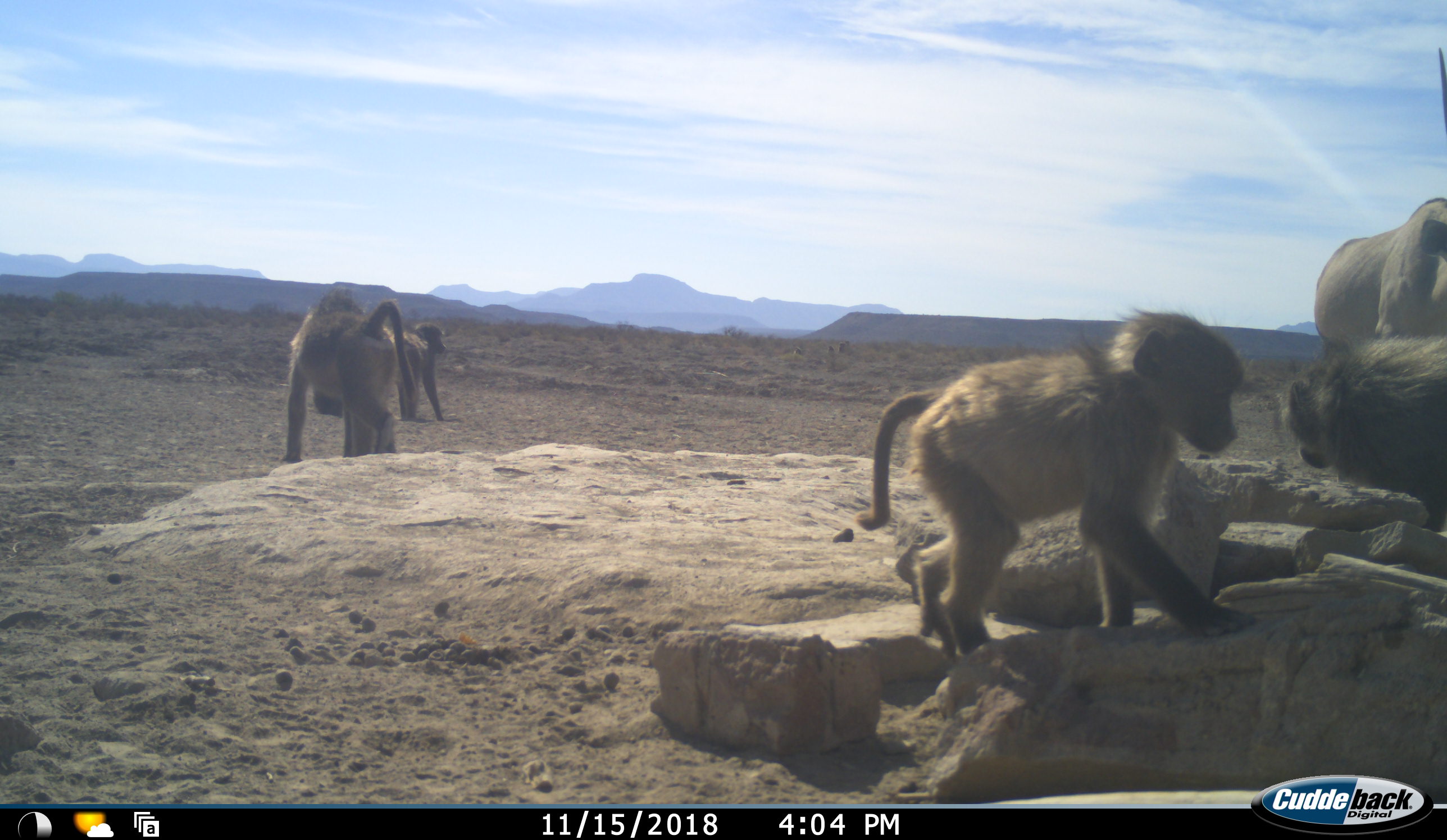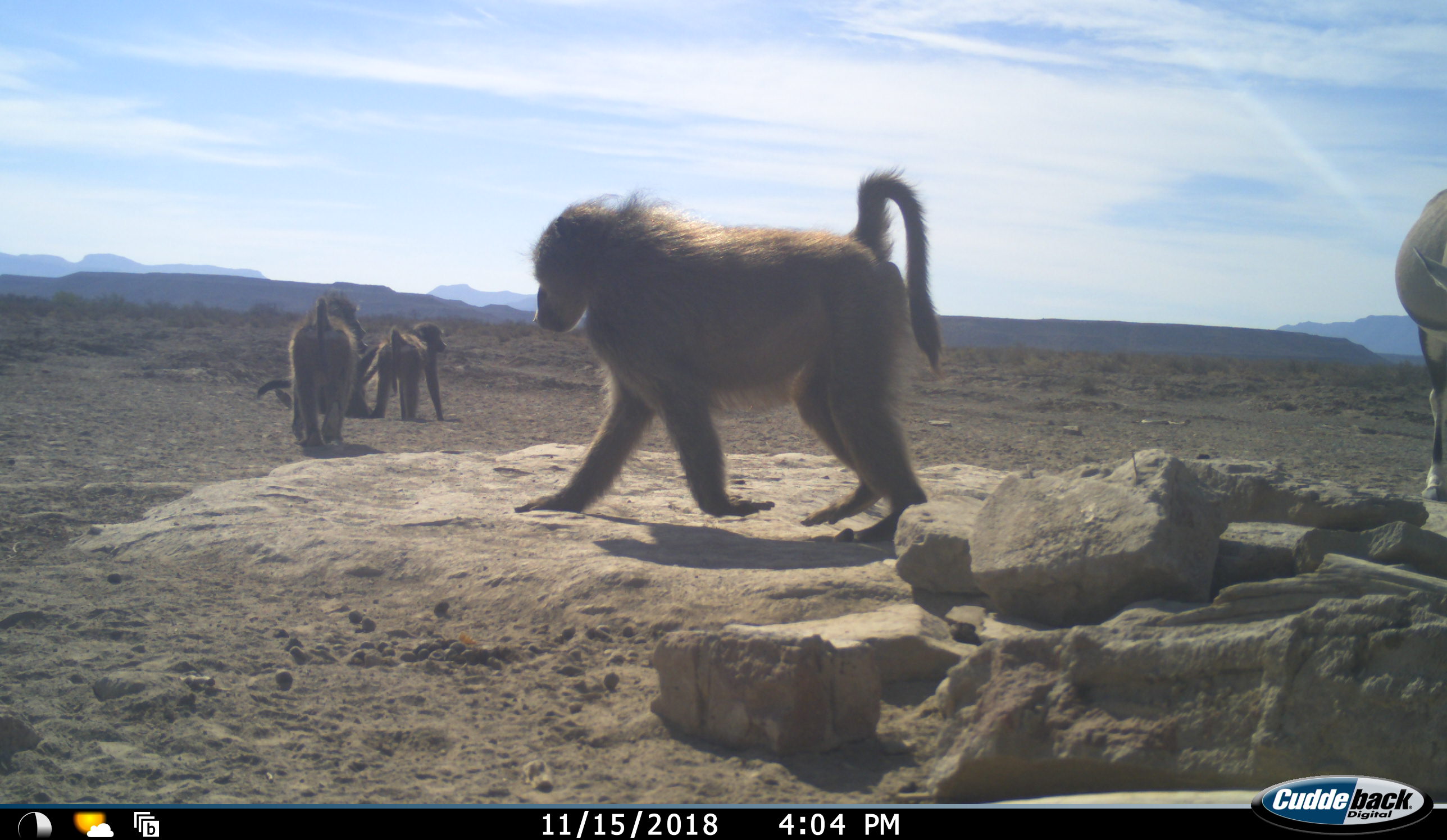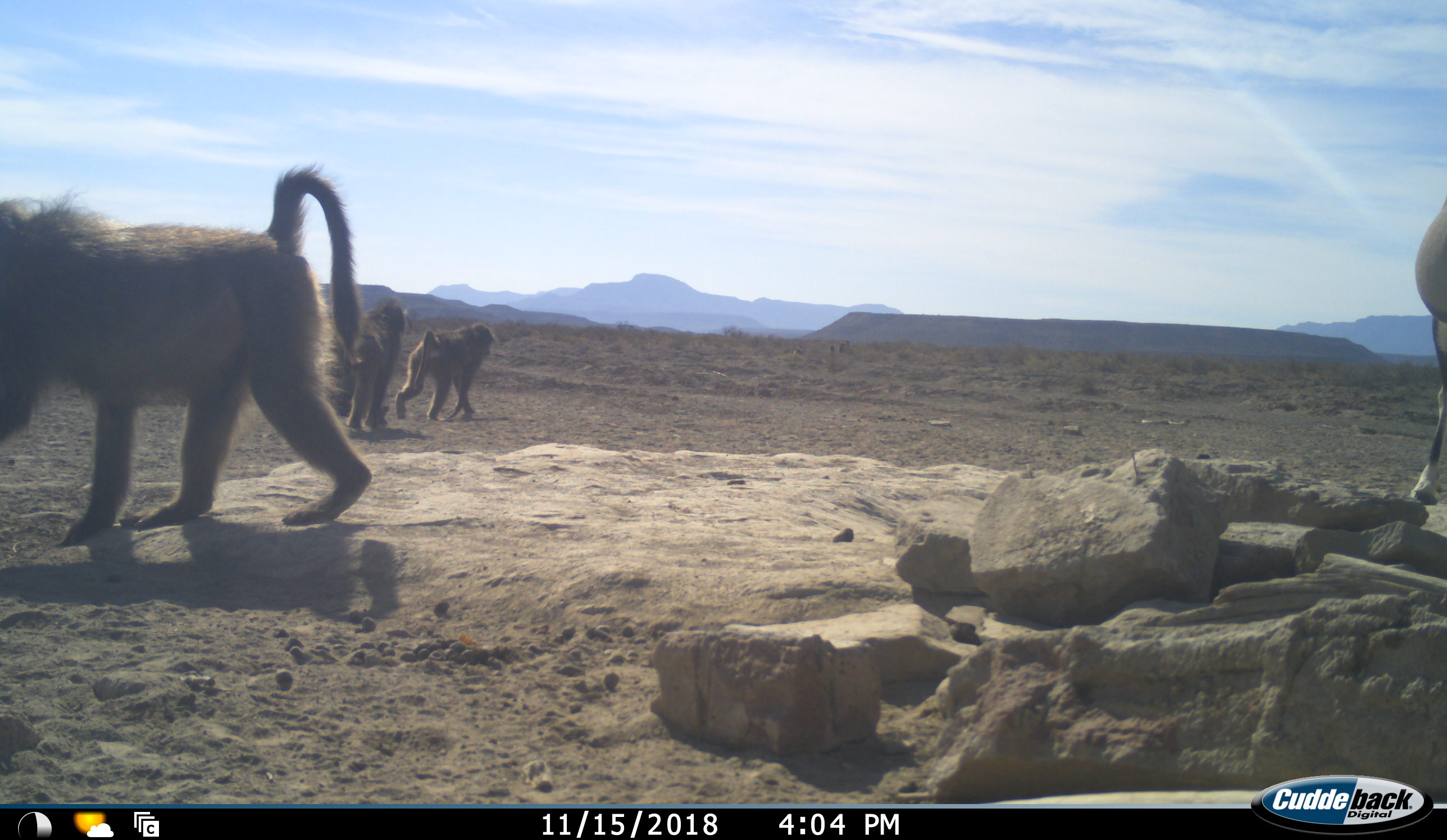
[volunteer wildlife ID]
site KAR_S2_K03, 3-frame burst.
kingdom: Animalia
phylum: Chordata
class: Mammalia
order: Primates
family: Cercopithecidae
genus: Papio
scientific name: Papio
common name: baboon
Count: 5.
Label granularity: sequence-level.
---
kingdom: Animalia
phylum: Chordata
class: Mammalia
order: Artiodactyla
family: Bovidae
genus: Oryx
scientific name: Oryx gazella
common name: gemsbok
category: oryx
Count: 1.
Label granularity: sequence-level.